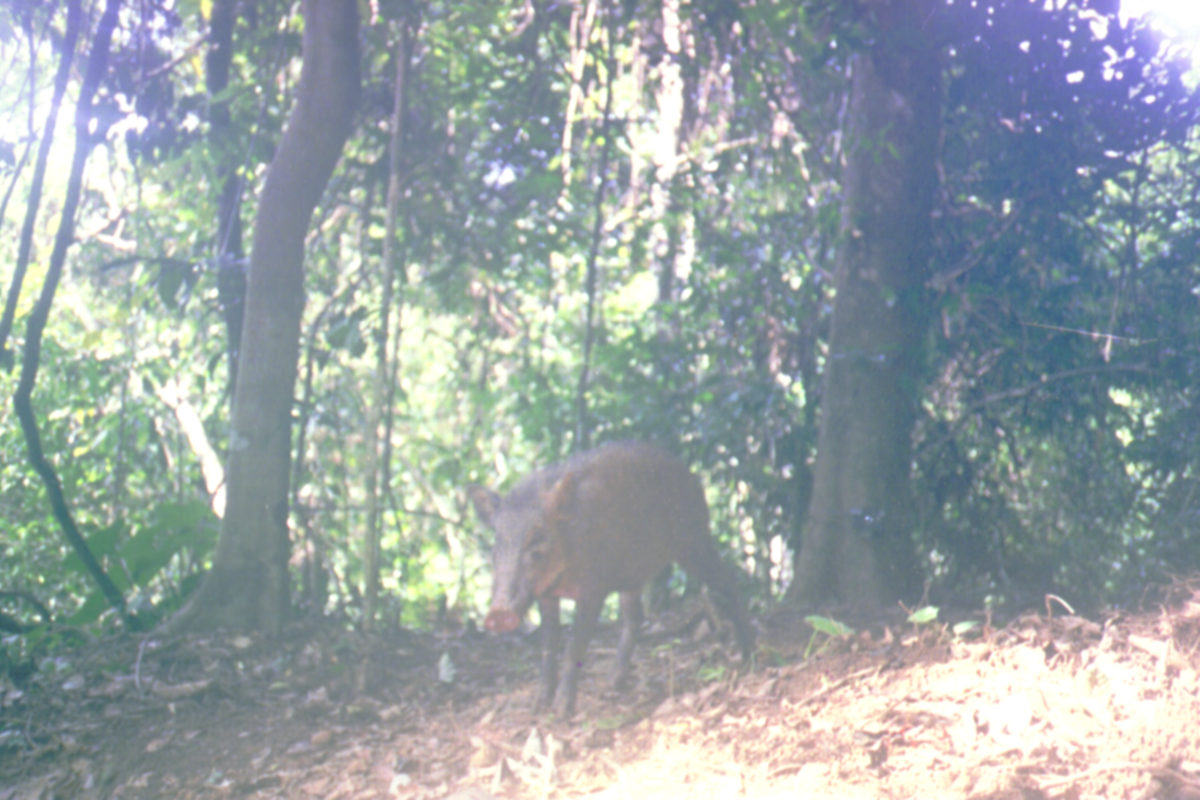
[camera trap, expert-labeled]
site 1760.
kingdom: Animalia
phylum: Chordata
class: Mammalia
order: Artiodactyla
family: Suidae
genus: Sus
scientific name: Sus scrofa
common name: wild boar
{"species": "Sus scrofa (wild boar)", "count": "1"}